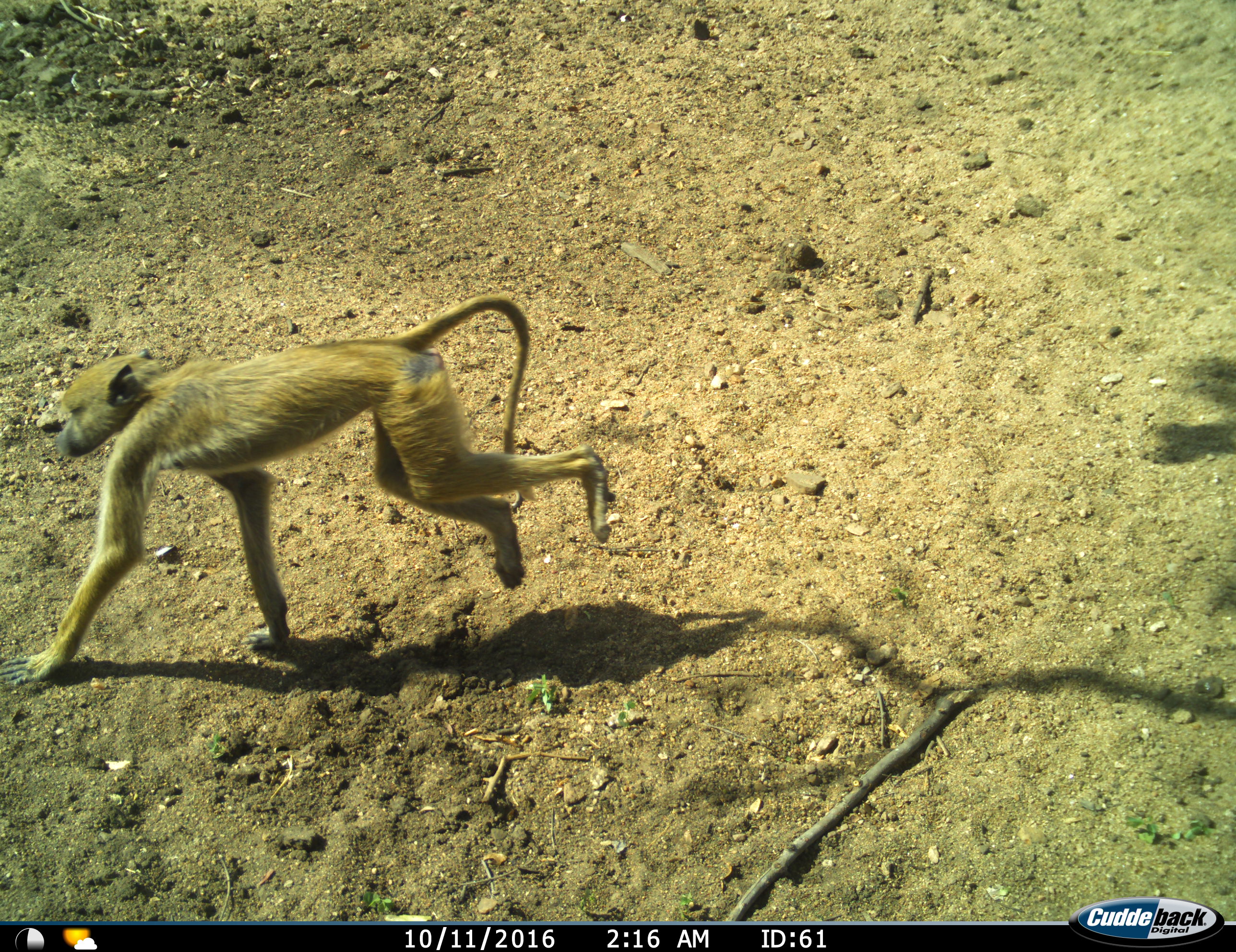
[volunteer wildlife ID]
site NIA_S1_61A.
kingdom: Animalia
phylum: Chordata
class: Mammalia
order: Primates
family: Cercopithecidae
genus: Papio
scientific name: Papio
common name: baboon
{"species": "baboon (Papio)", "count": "1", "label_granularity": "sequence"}